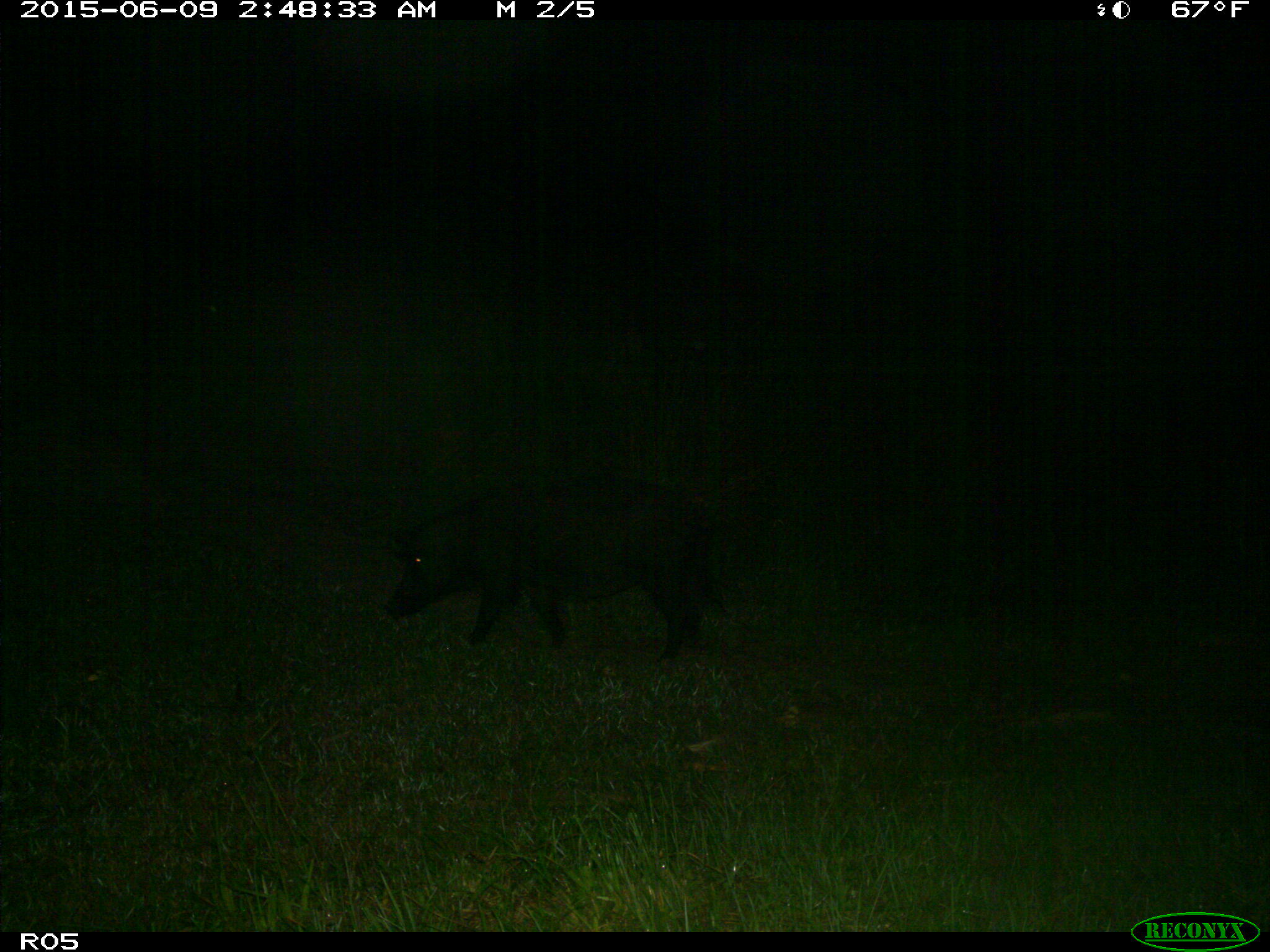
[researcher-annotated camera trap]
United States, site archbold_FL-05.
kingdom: Animalia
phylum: Chordata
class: Mammalia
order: Artiodactyla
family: Suidae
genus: Sus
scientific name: Sus scrofa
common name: wild boar